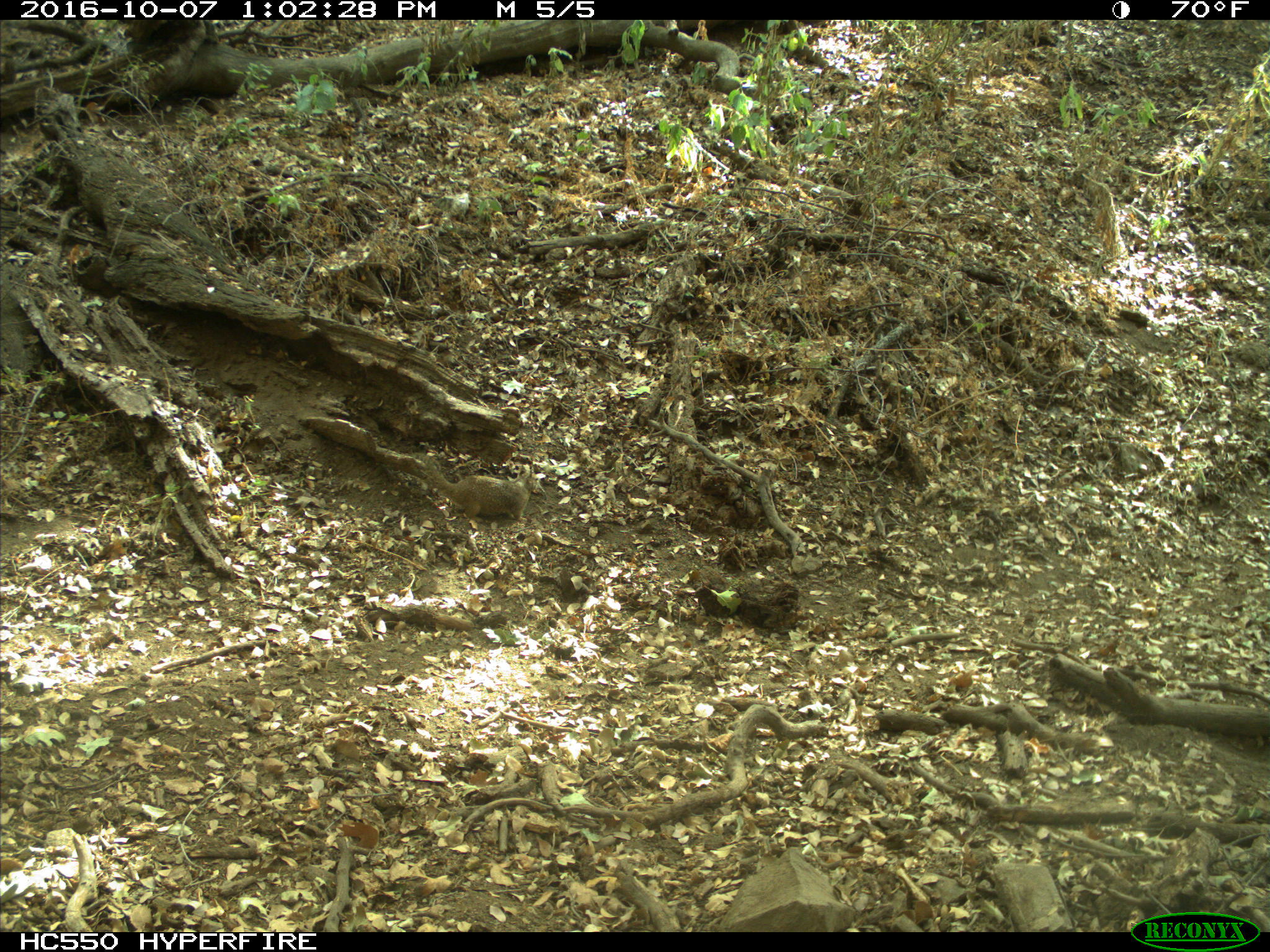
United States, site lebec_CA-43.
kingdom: Animalia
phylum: Chordata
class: Mammalia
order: Rodentia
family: Sciuridae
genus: Otospermophilus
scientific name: Otospermophilus beecheyi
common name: california ground squirrel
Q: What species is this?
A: Otospermophilus beecheyi (california ground squirrel).